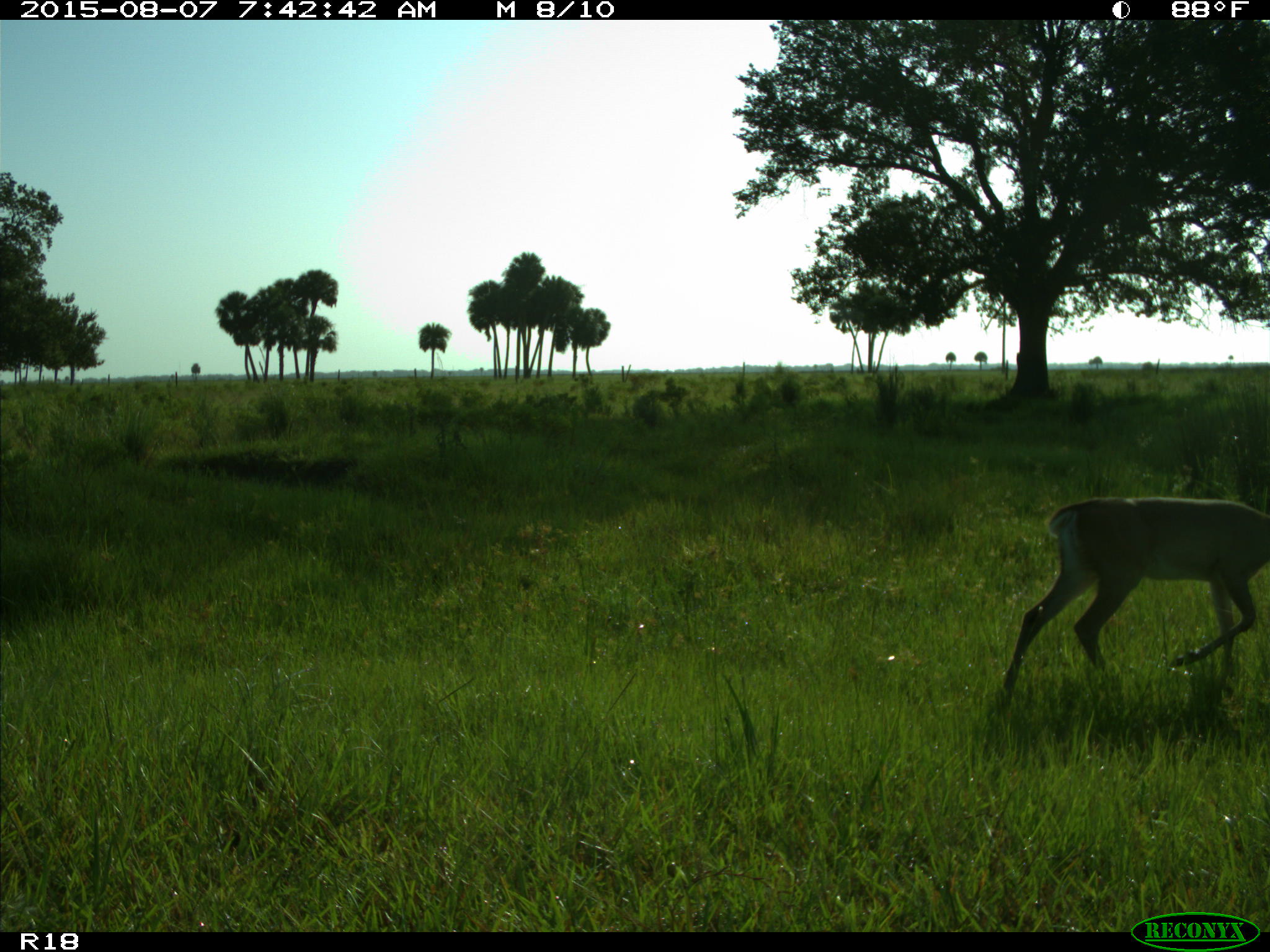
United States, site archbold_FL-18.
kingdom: Animalia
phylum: Chordata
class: Mammalia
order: Artiodactyla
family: Cervidae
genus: Odocoileus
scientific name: Odocoileus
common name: deer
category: unidentified deer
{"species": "unidentified deer (deer) (Odocoileus)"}